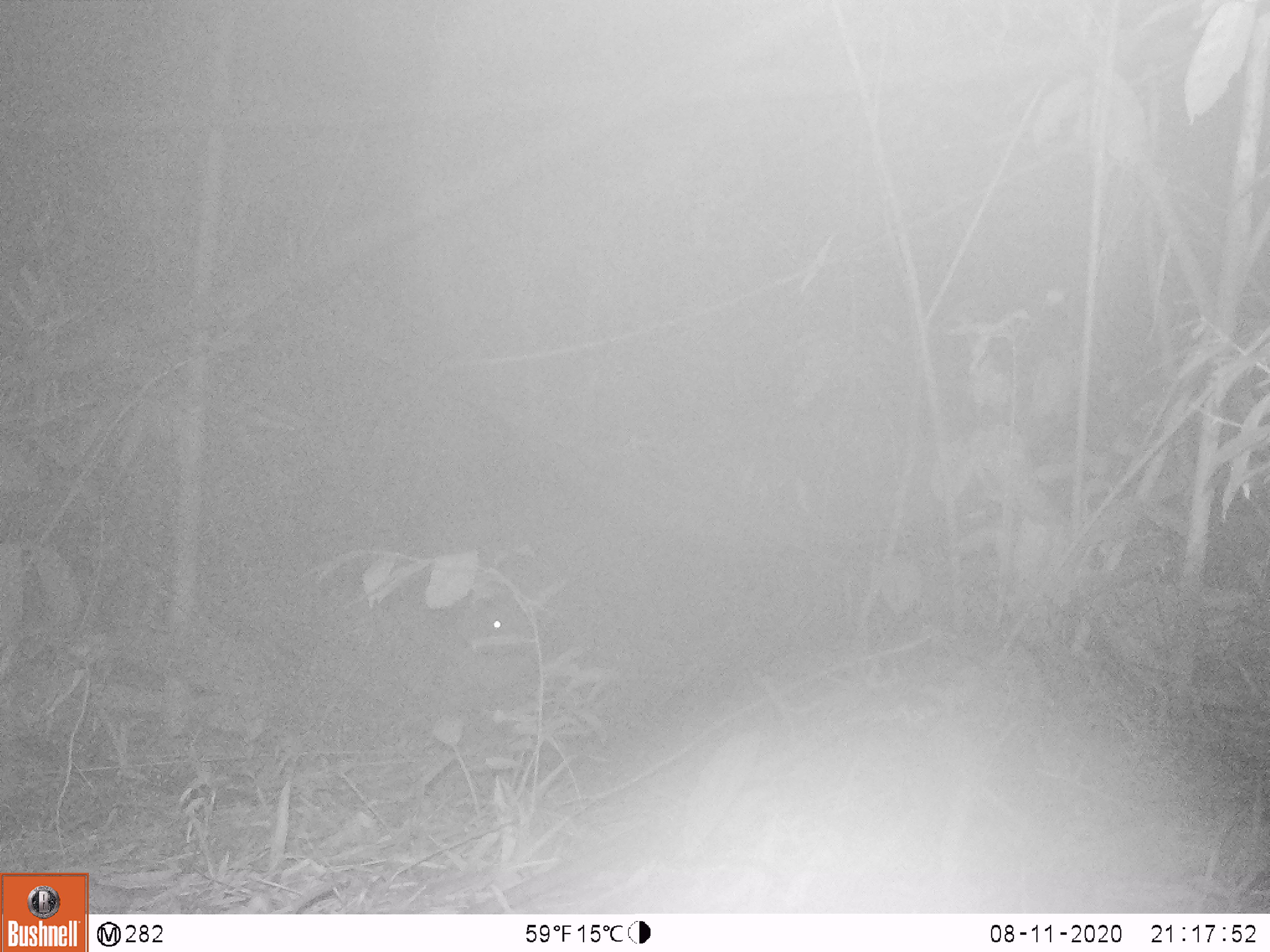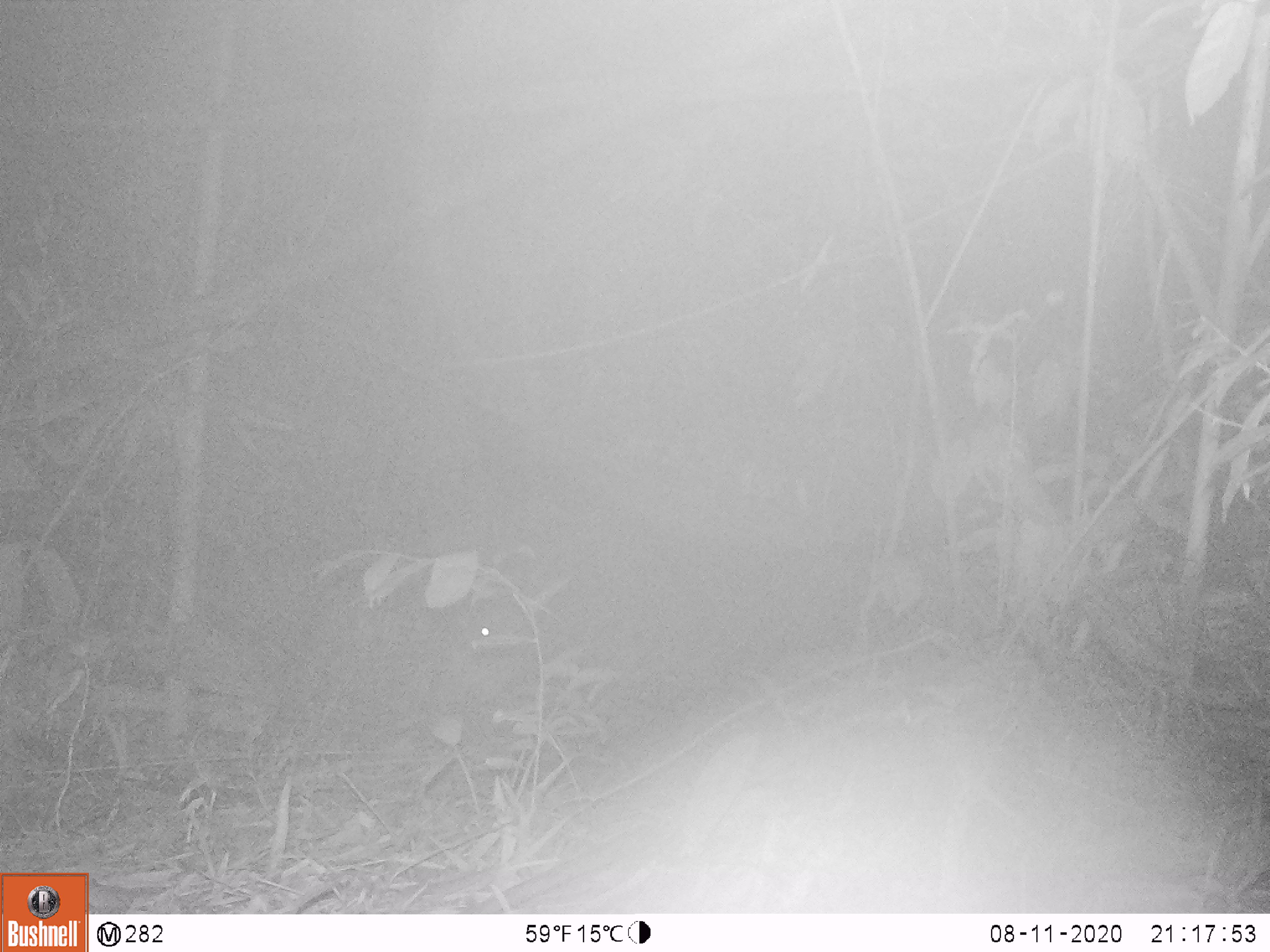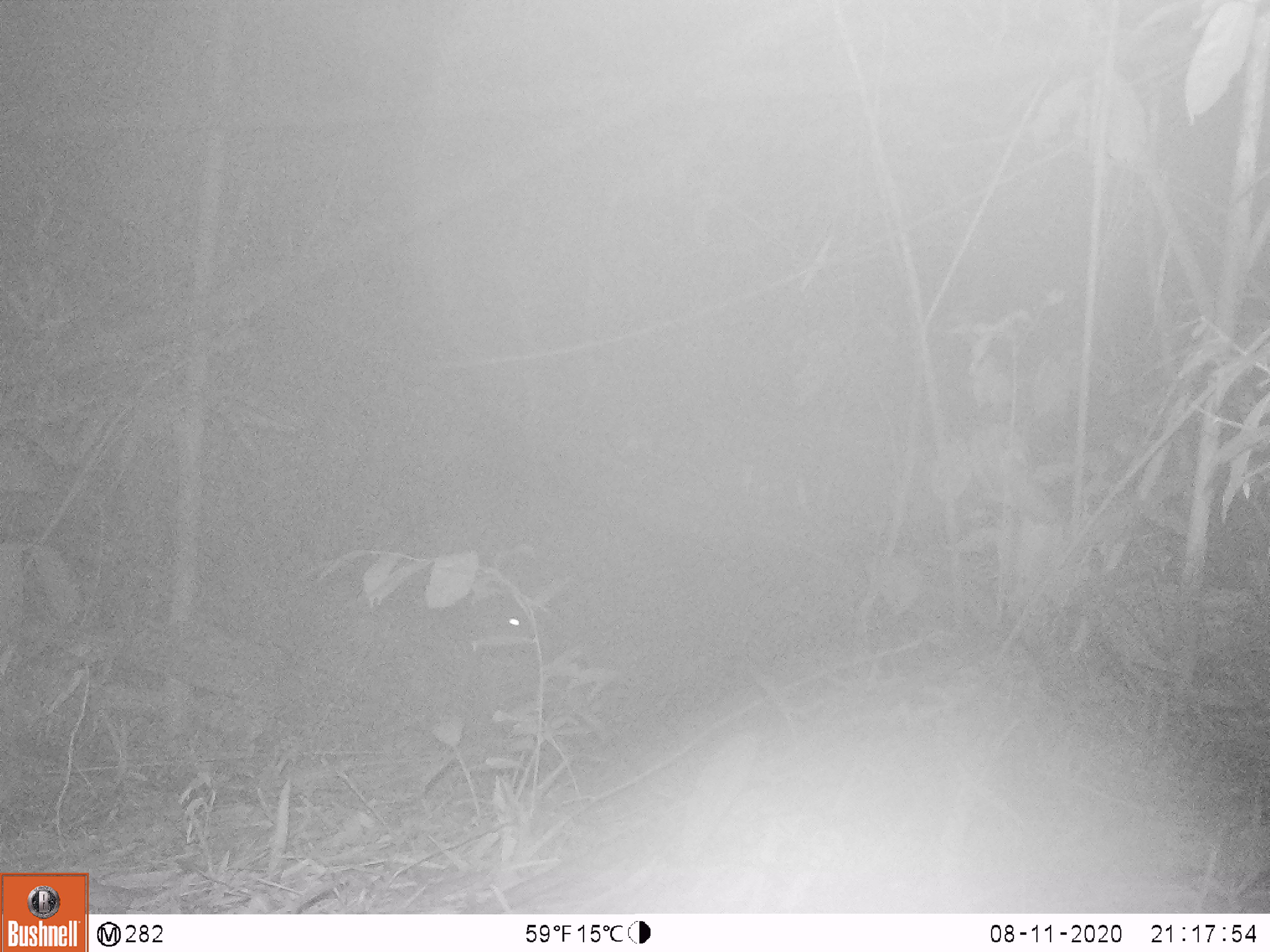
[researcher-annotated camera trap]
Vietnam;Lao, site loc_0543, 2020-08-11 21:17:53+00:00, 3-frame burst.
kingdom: Animalia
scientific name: Animalia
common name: animal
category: unidentified animal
Unidentified animal (animal) (Animalia). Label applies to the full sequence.